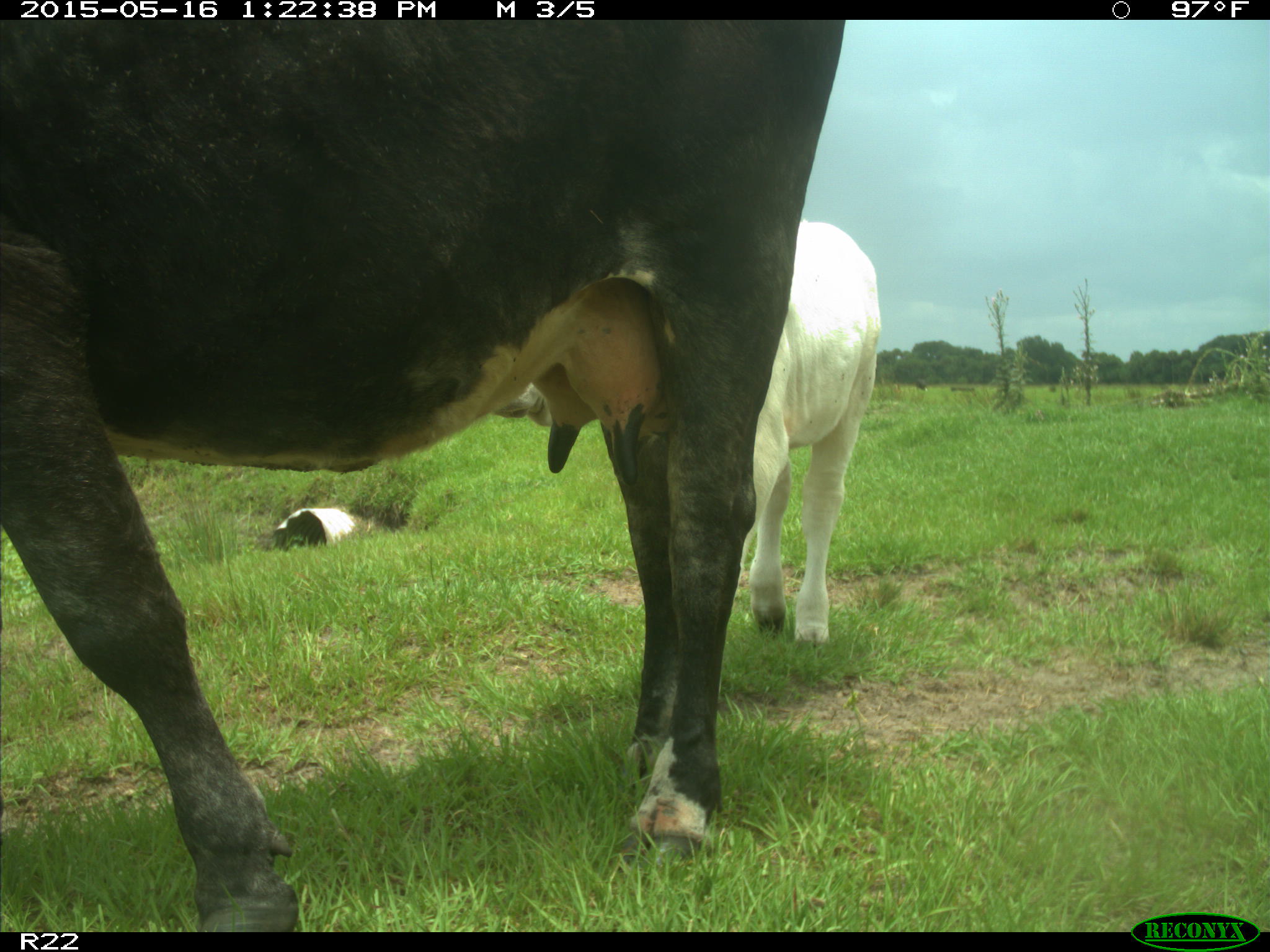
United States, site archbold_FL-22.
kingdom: Animalia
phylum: Chordata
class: Mammalia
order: Artiodactyla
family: Bovidae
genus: Bos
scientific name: Bos taurus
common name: domestic cow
Bos taurus (domestic cow).